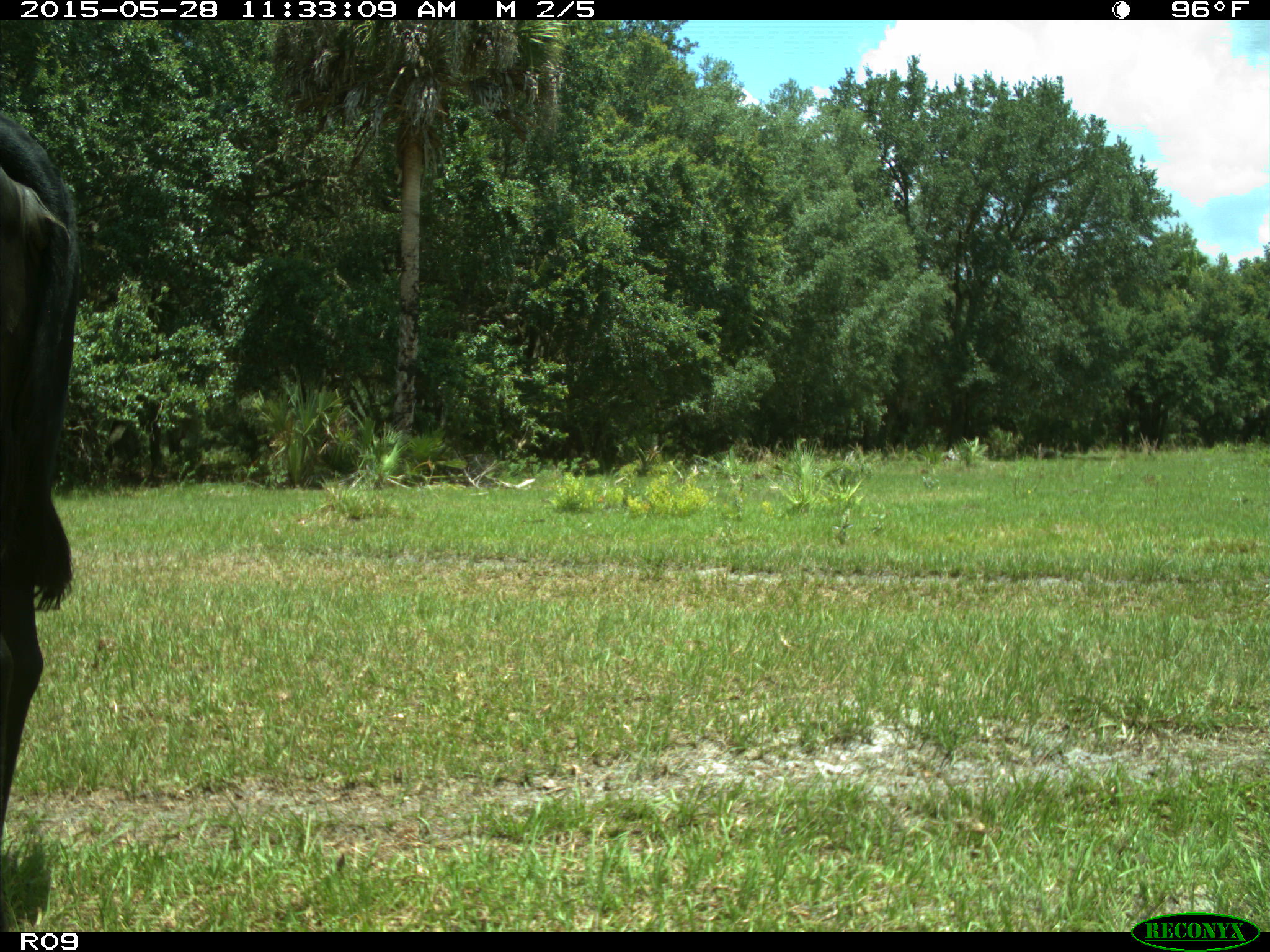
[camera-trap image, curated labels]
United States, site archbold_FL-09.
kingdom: Animalia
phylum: Chordata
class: Mammalia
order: Artiodactyla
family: Bovidae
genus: Bos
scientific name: Bos taurus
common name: domestic cow